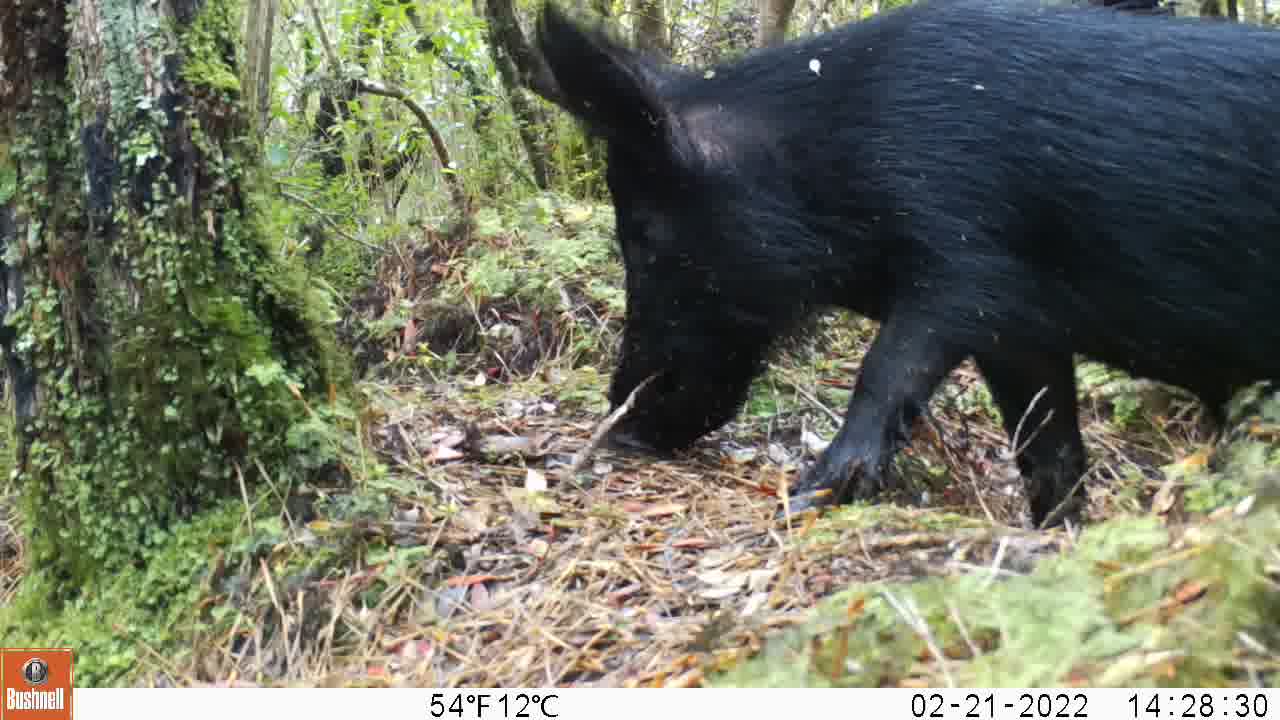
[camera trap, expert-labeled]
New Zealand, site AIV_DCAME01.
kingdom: Animalia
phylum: Chordata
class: Mammalia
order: Artiodactyla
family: Suidae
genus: Sus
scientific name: Sus scrofa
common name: pig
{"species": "pig (Sus scrofa)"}